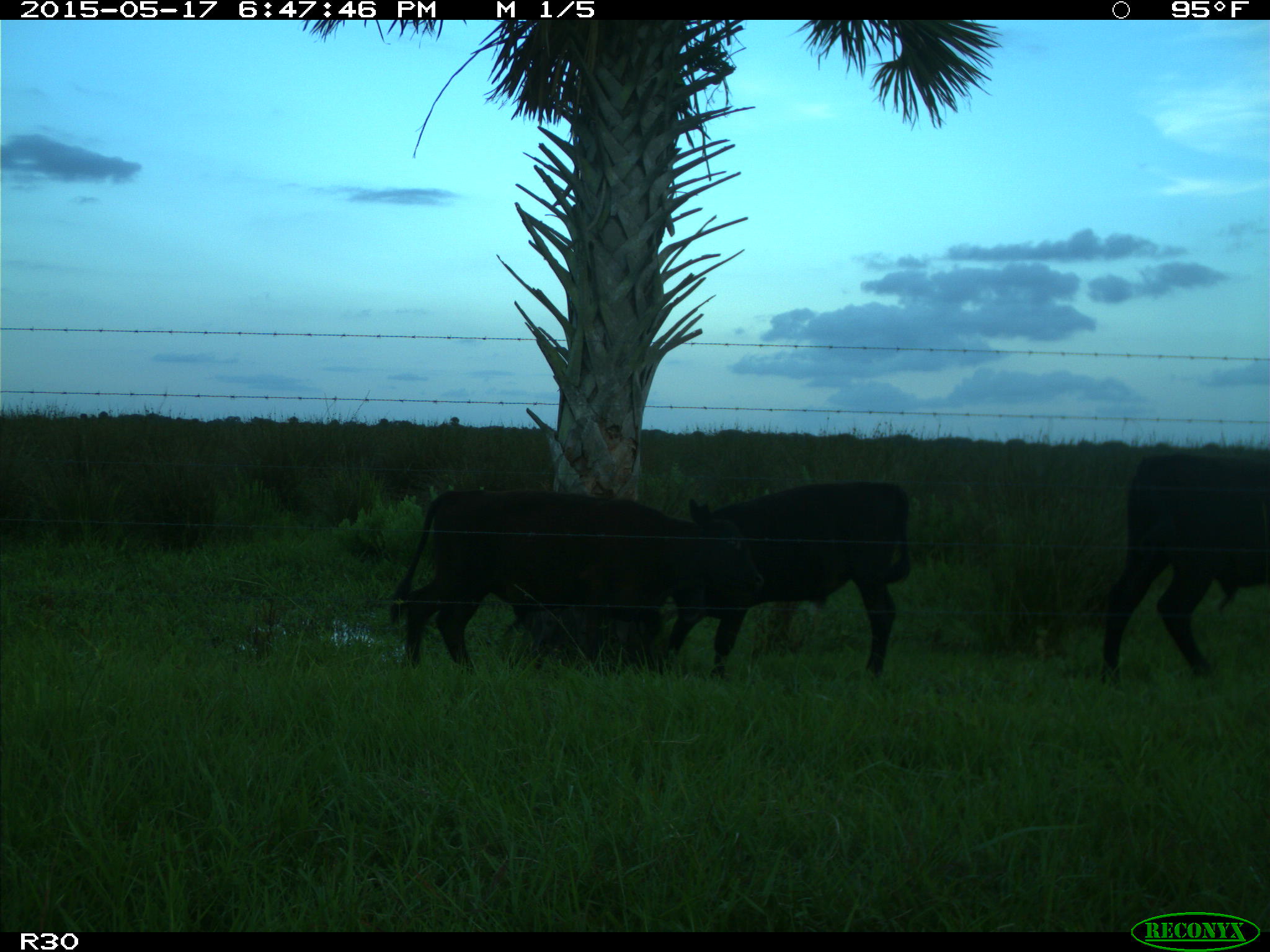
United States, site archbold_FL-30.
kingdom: Animalia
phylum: Chordata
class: Mammalia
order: Artiodactyla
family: Bovidae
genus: Bos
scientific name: Bos taurus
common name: domestic cow